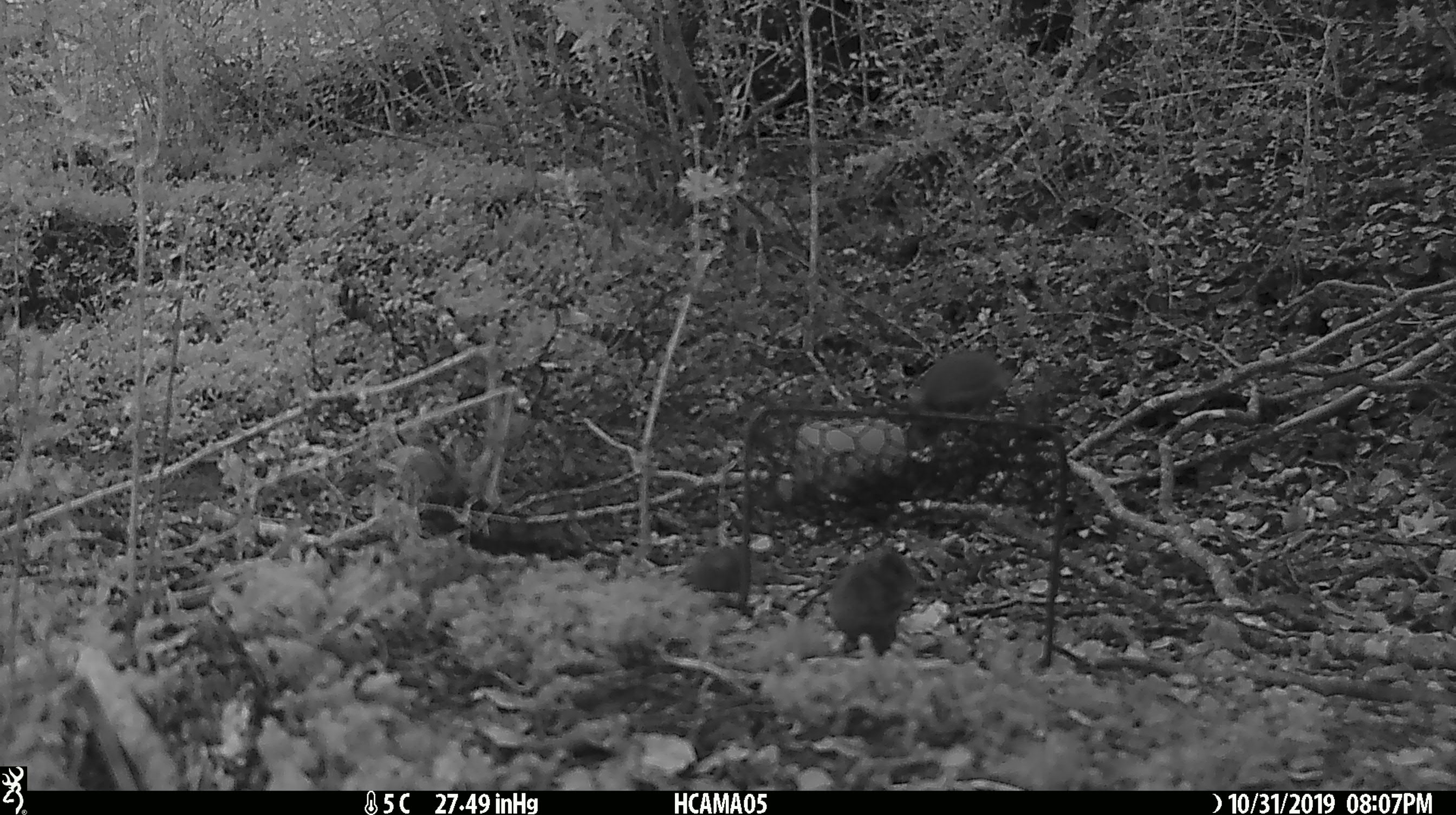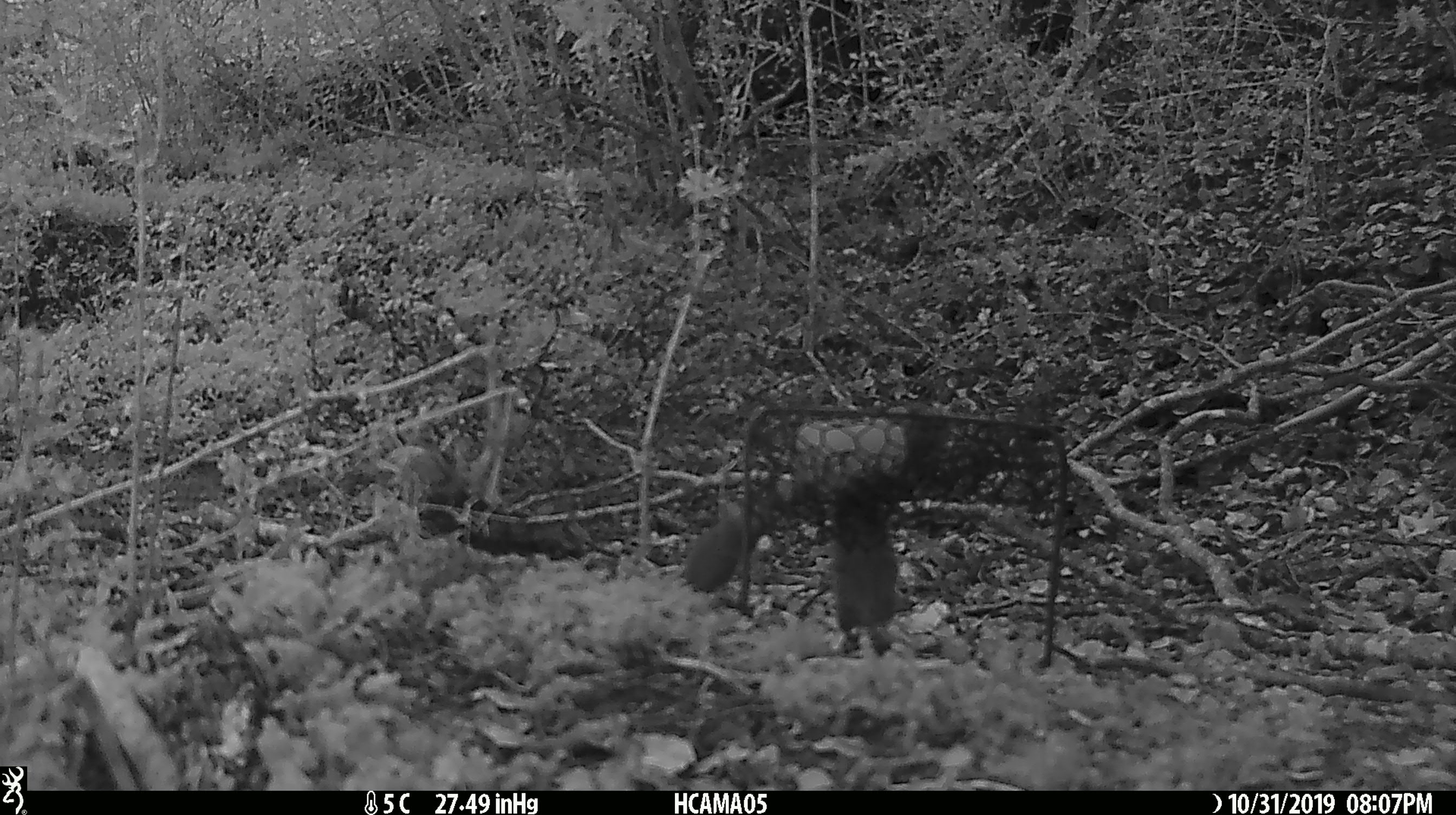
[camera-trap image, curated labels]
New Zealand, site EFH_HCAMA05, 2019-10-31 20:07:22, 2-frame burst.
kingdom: Animalia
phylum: Chordata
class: Mammalia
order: Rodentia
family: Muridae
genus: Mus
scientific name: Mus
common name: mouse